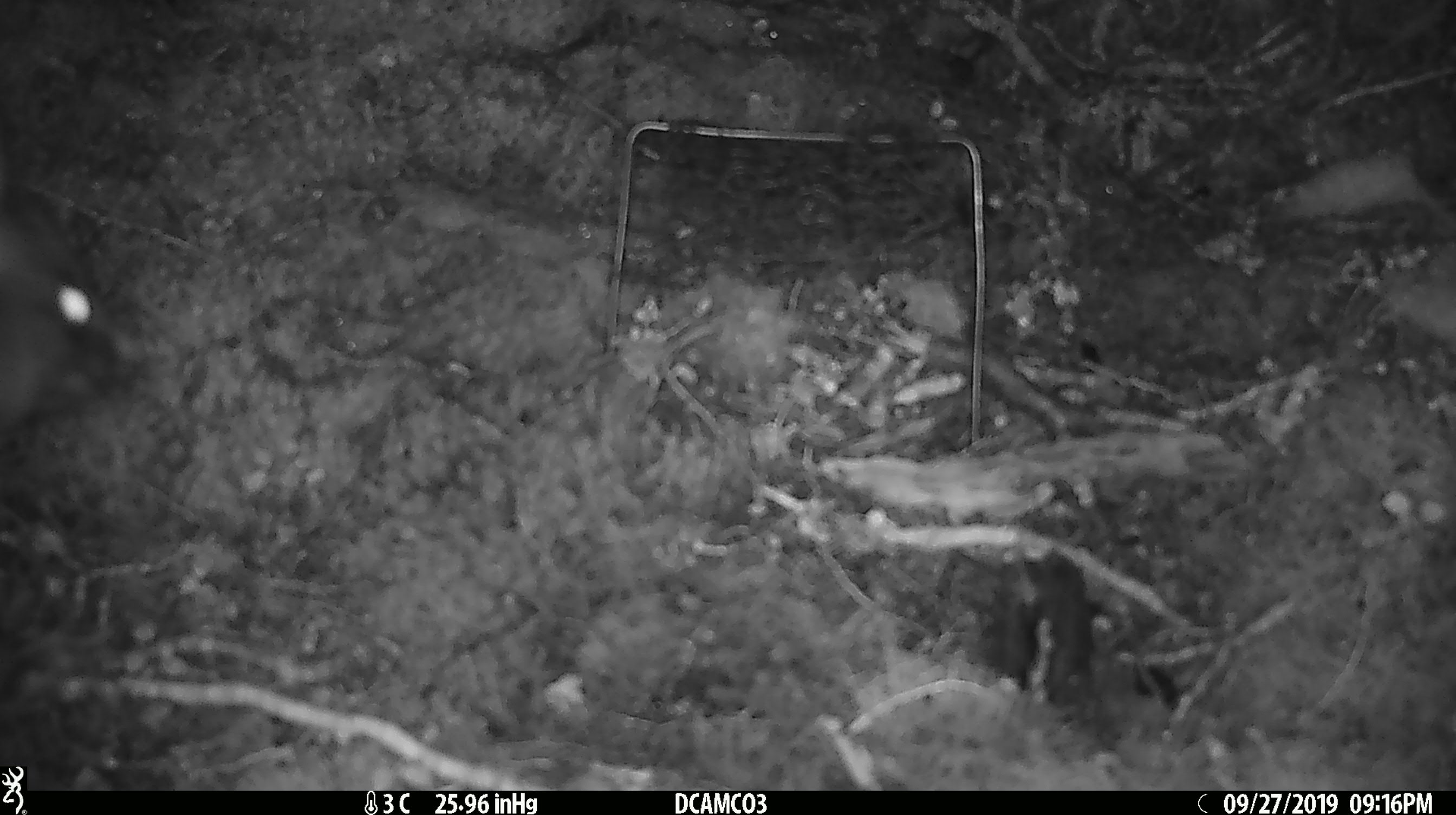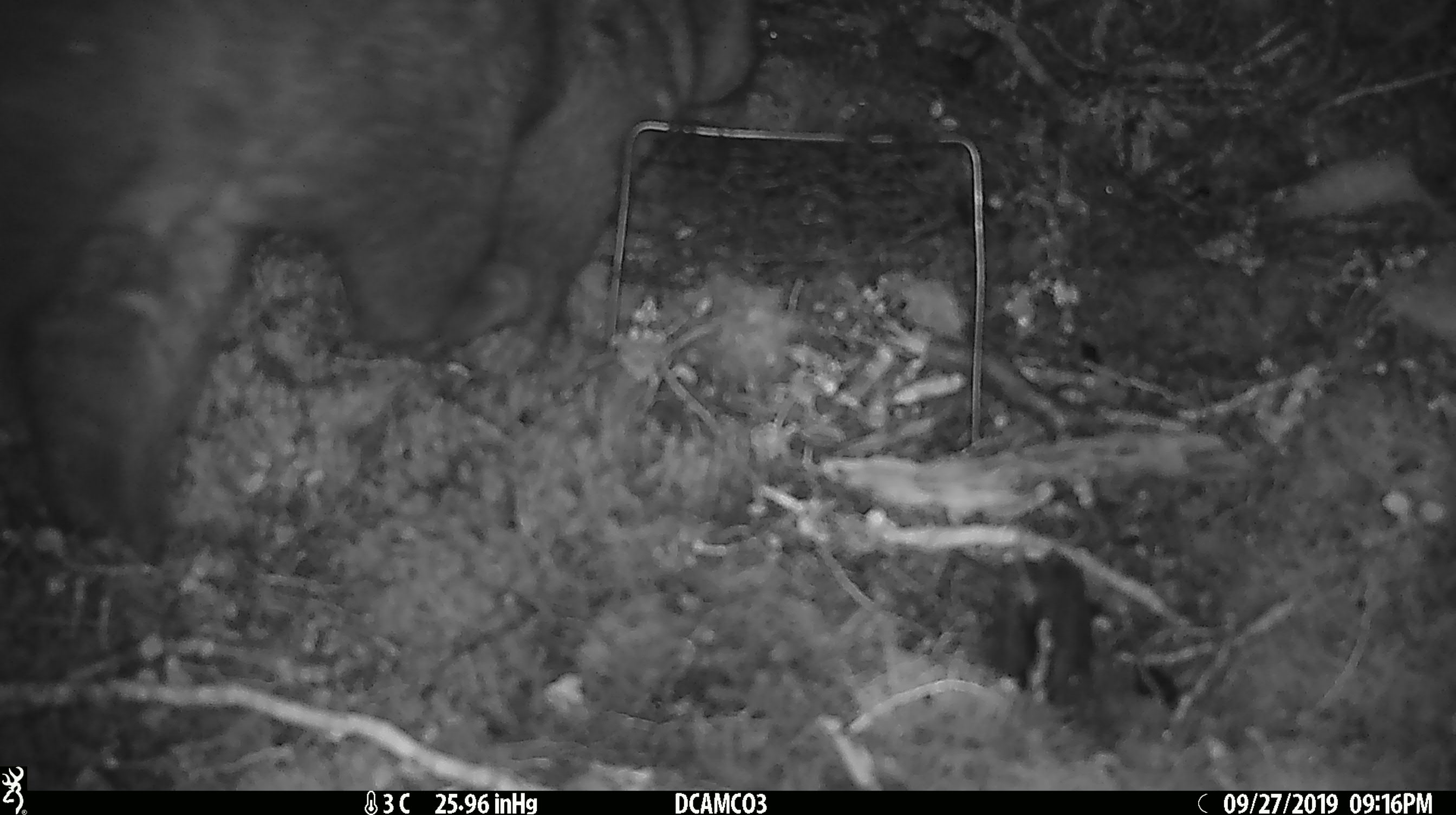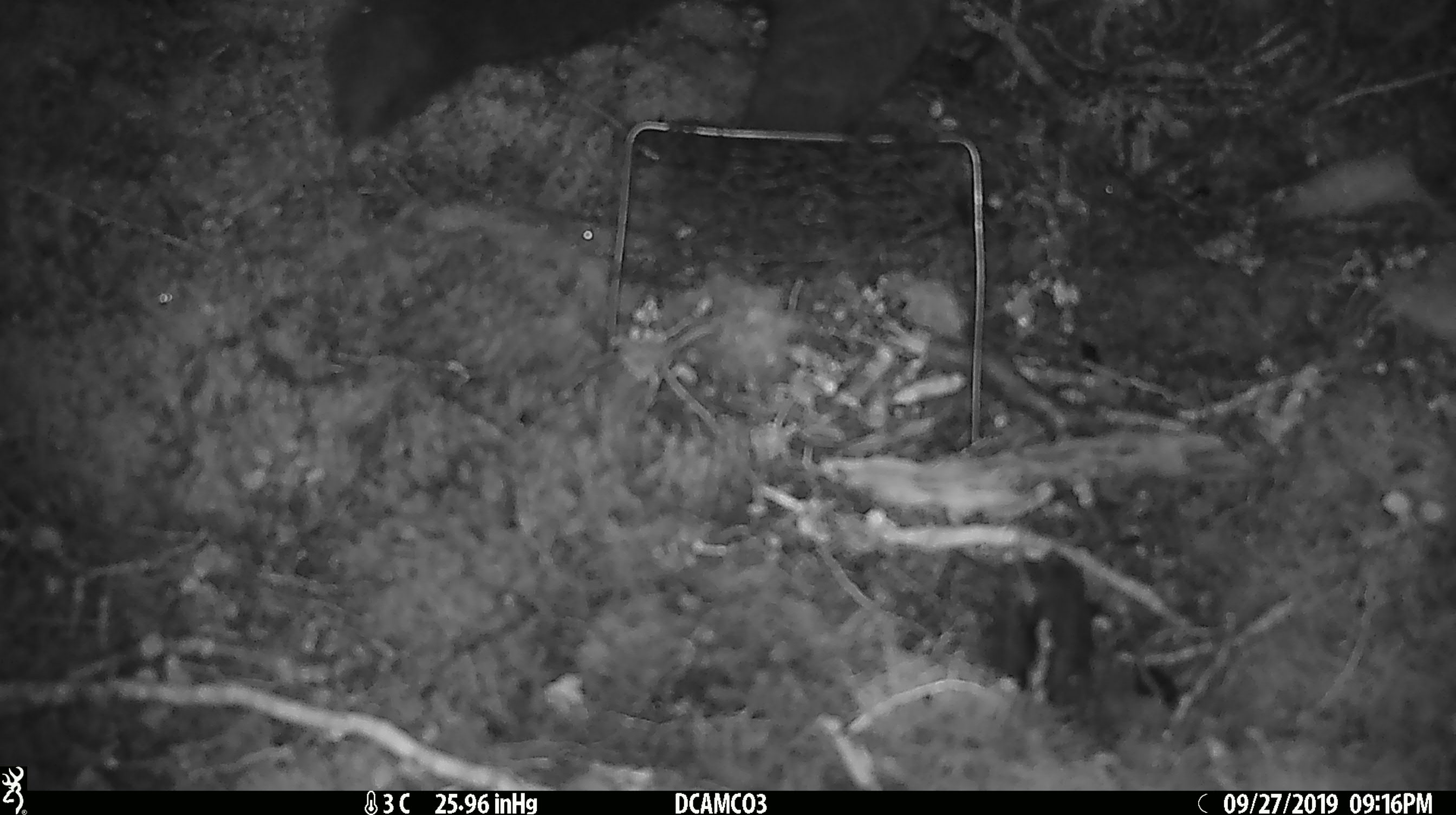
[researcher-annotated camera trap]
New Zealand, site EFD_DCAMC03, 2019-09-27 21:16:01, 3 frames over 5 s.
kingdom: Animalia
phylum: Chordata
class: Mammalia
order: Diprotodontia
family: Phalangeridae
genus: Trichosurus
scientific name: Trichosurus vulpecula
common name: common brushtail possum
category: possum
Possum (common brushtail possum) (Trichosurus vulpecula).